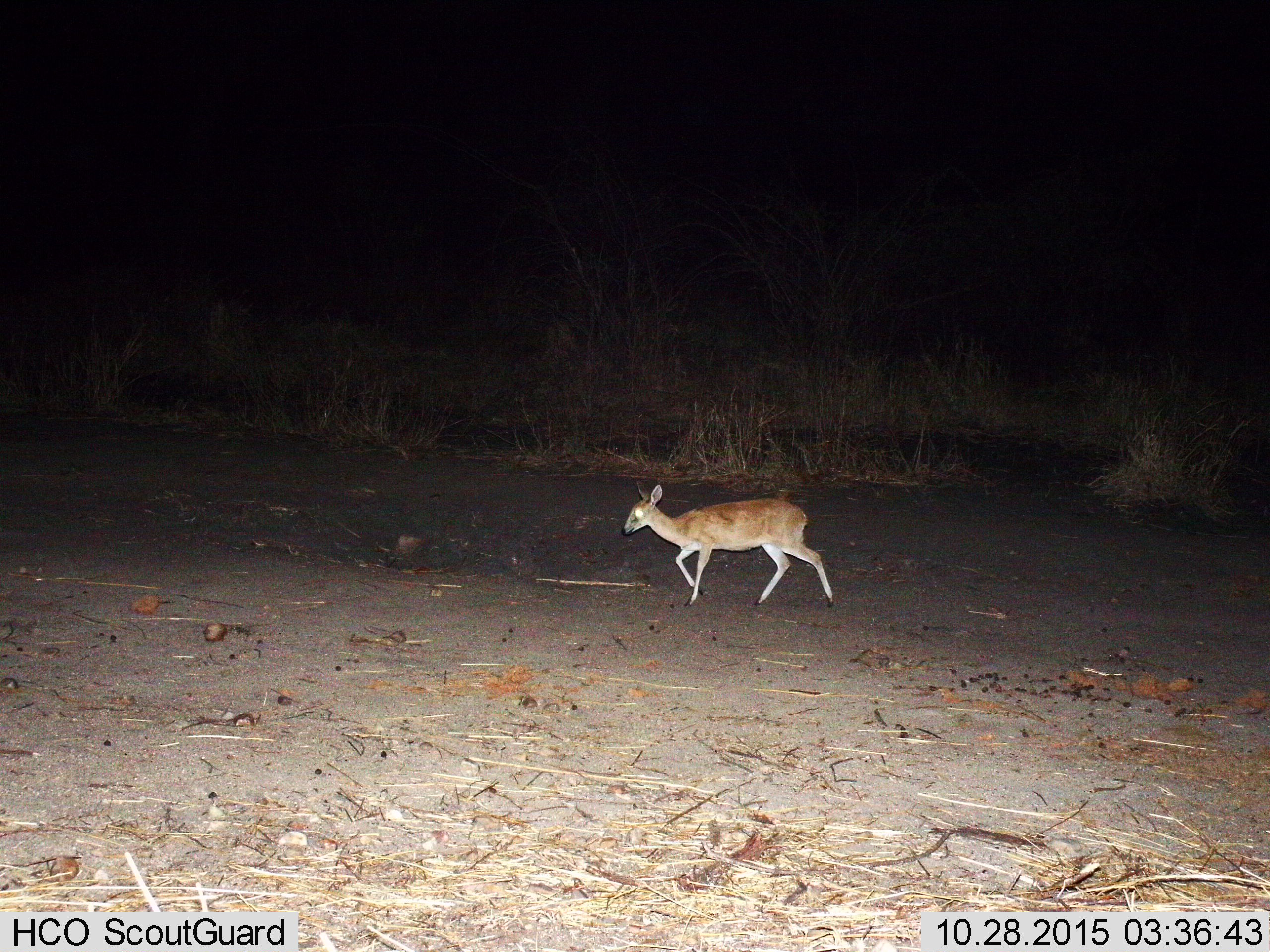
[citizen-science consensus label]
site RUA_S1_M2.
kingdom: Animalia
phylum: Chordata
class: Mammalia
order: Artiodactyla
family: Bovidae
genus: Sylvicapra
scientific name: Sylvicapra grimmia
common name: common duiker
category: duikercommongrey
Duikercommongrey (common duiker) (Sylvicapra grimmia), count 1. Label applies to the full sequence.